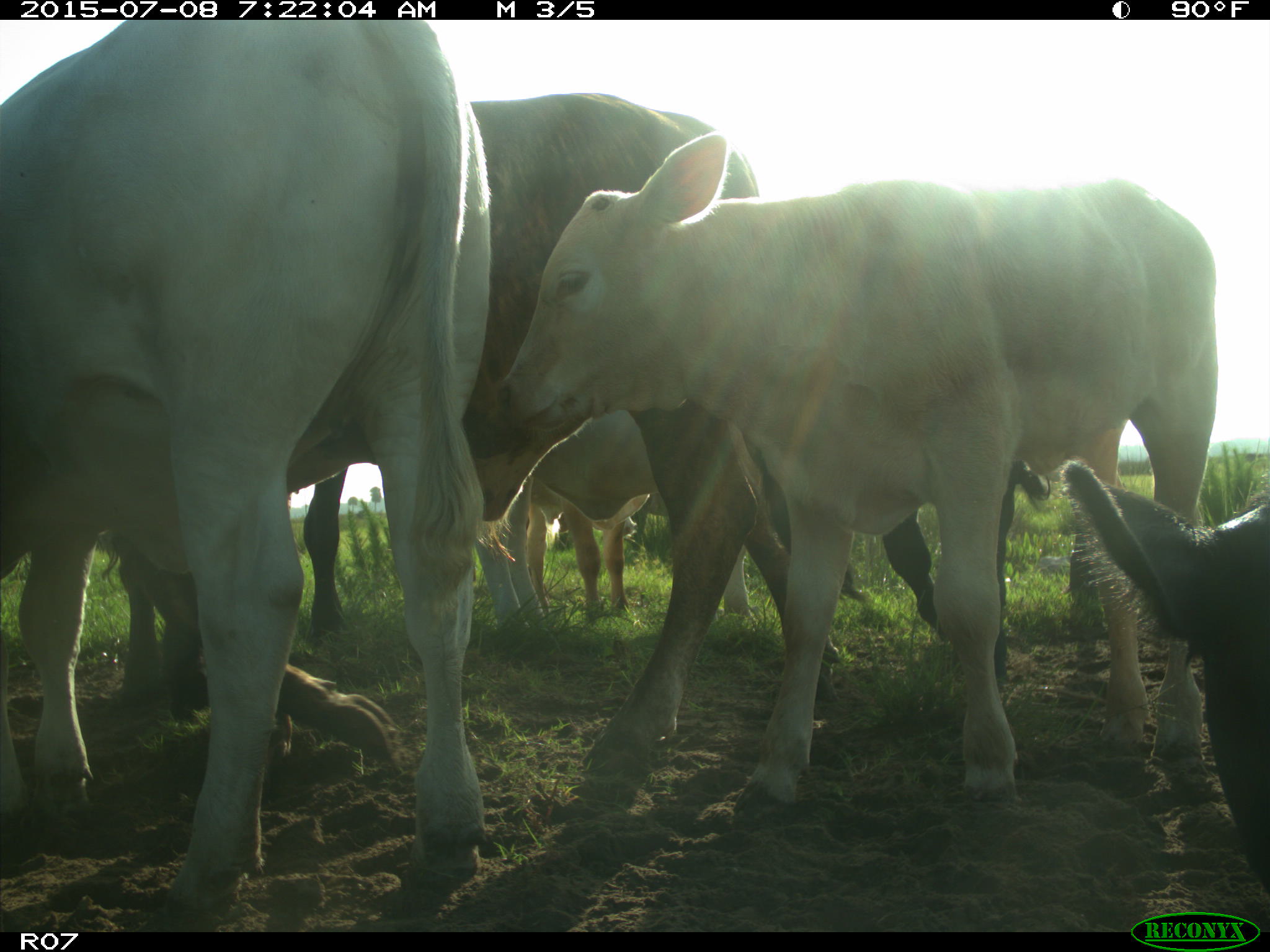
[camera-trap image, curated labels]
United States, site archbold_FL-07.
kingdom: Animalia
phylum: Chordata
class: Mammalia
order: Artiodactyla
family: Bovidae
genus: Bos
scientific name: Bos taurus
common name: domestic cow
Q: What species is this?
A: Bos taurus (domestic cow).